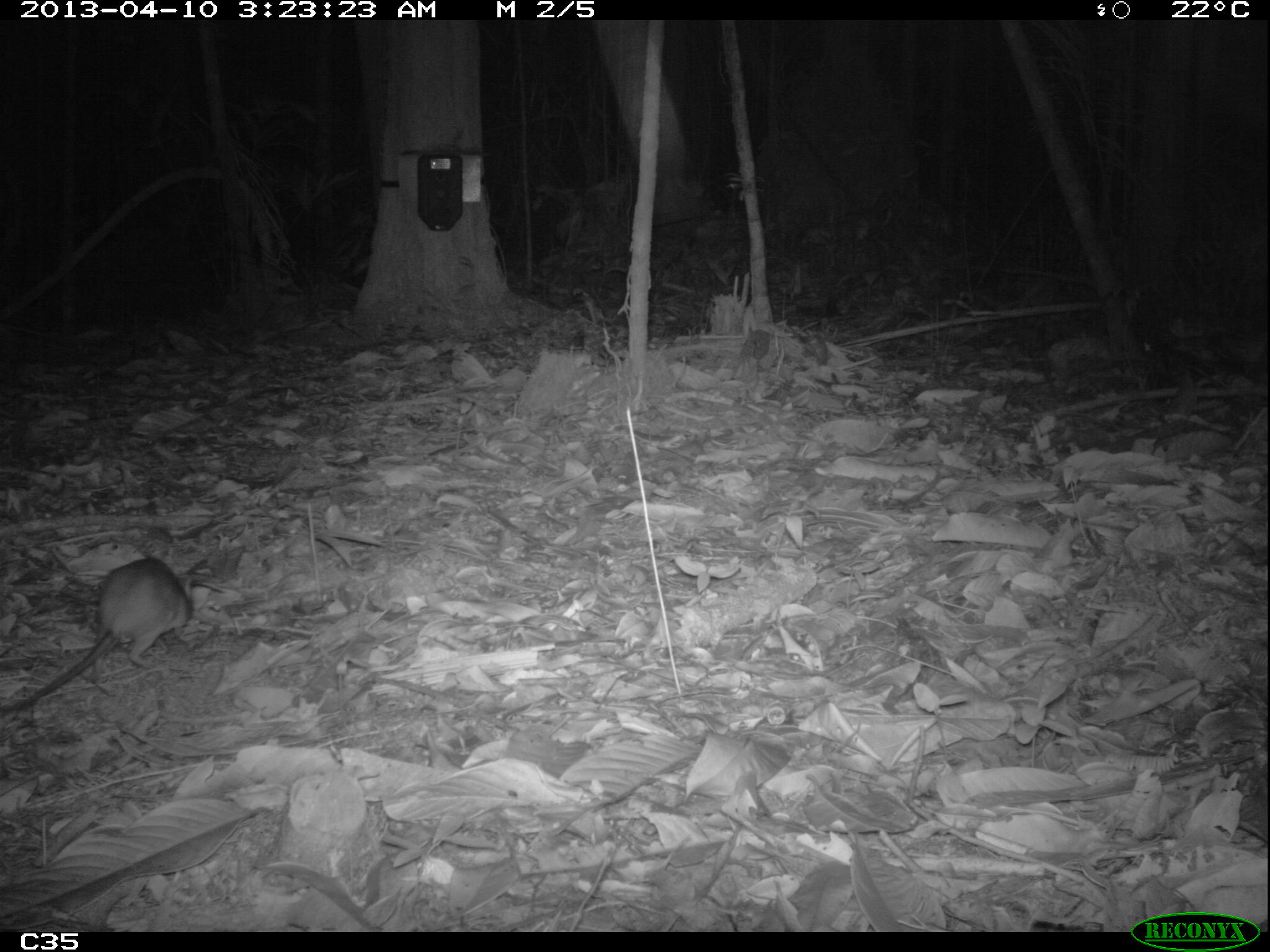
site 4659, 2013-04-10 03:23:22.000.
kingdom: Animalia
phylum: Chordata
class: Mammalia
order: Rodentia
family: Muridae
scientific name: Muridae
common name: mice, rats, and gerbils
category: unknown mouse or rat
Unknown mouse or rat (mice, rats, and gerbils) (Muridae), count 2, age adult.